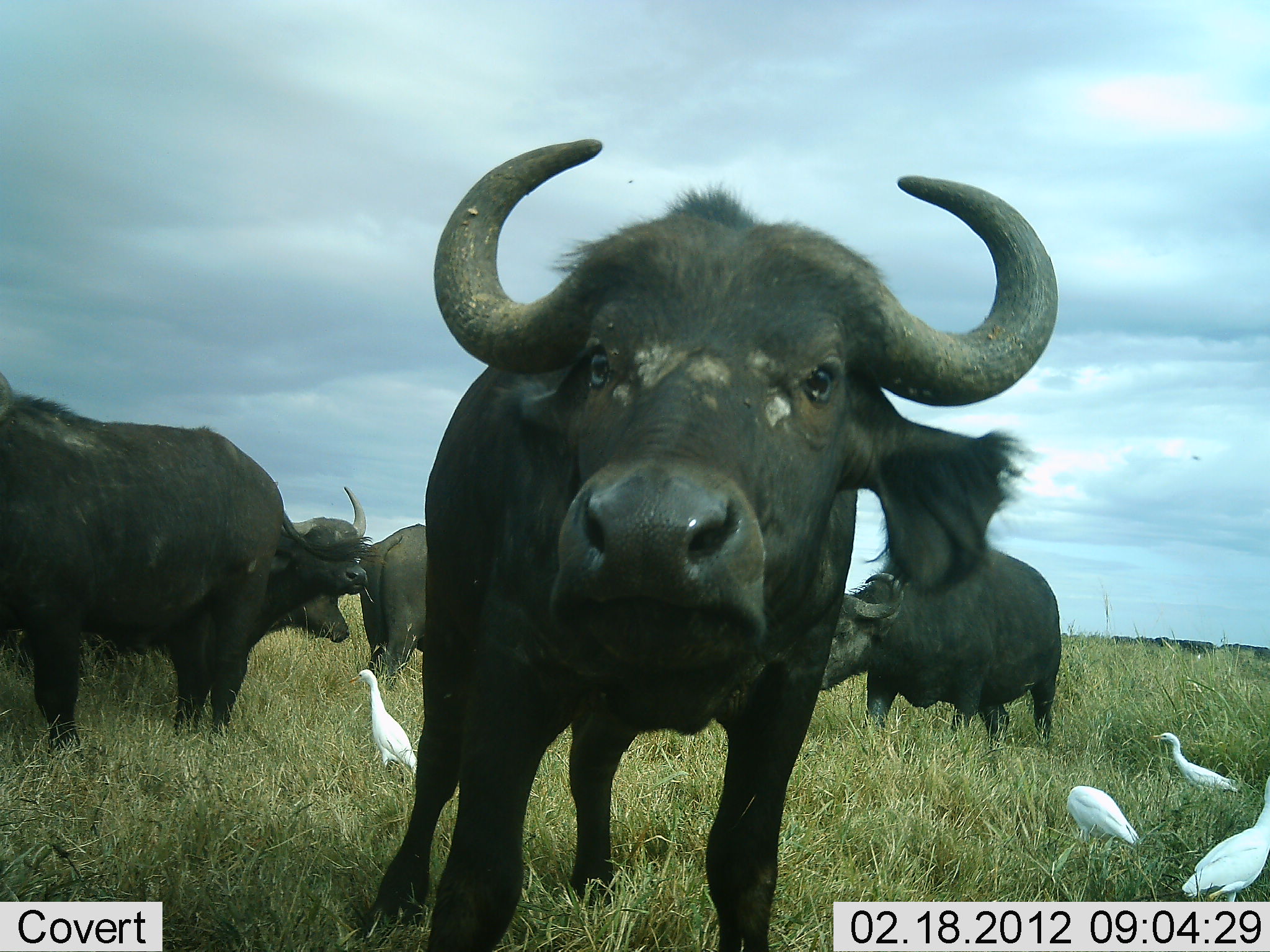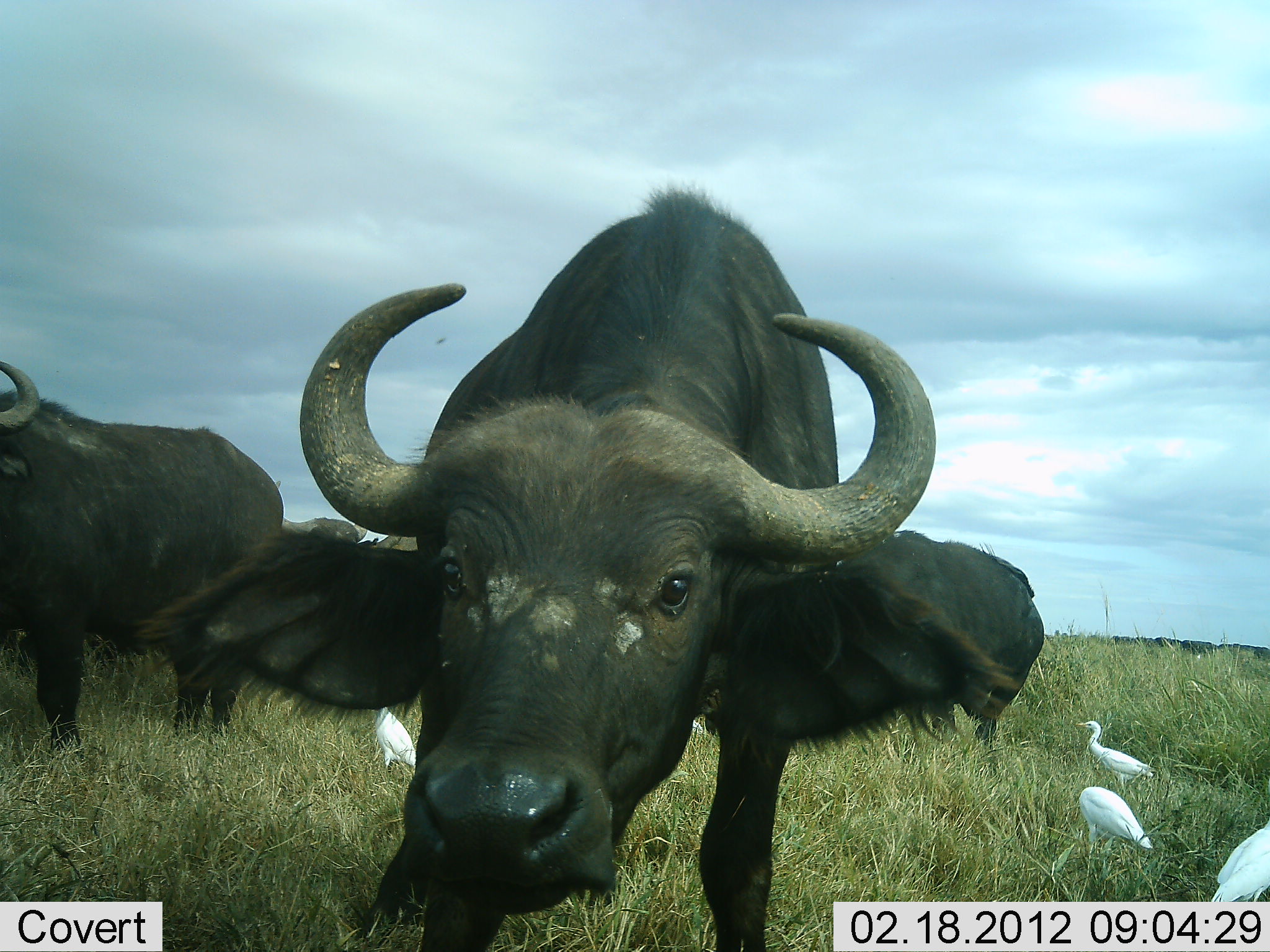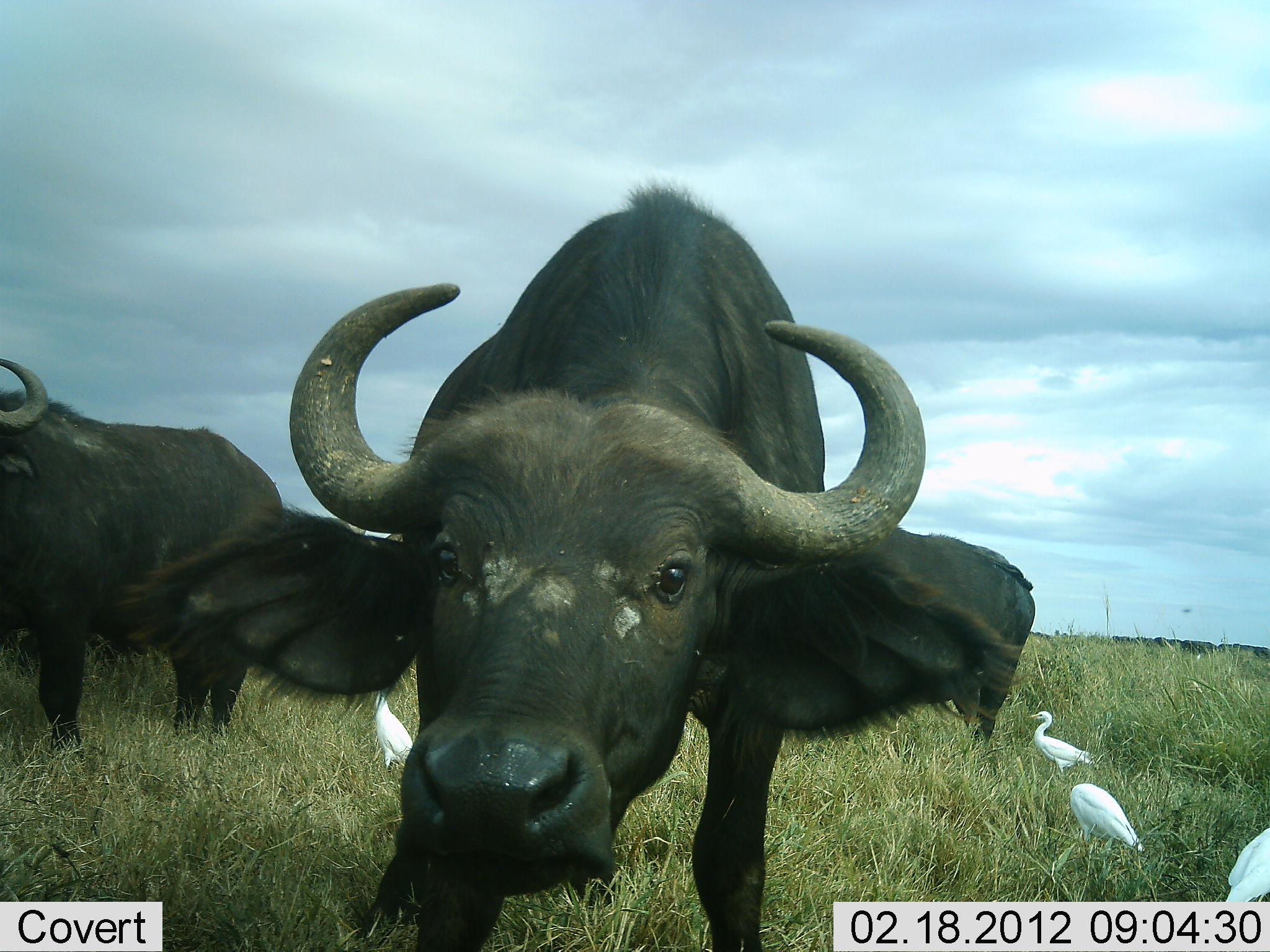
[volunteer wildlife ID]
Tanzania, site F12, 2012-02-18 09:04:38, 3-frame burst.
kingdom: Animalia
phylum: Chordata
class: Mammalia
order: Artiodactyla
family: Bovidae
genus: Syncerus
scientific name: Syncerus caffer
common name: cape buffalo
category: buffalo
Buffalo (cape buffalo) (Syncerus caffer), count 6. Behavior (volunteer vote fractions): standing 90%, resting 0%, moving 10%, interacting 20%. Young present (vote fraction): 0%. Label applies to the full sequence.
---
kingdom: Animalia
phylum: Chordata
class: Aves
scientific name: Aves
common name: bird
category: otherbird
Otherbird (bird) (Aves), count 4. Behavior (volunteer vote fractions): standing 87%, resting 0%, moving 27%, interacting 0%. Young present (vote fraction): 0%. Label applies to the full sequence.